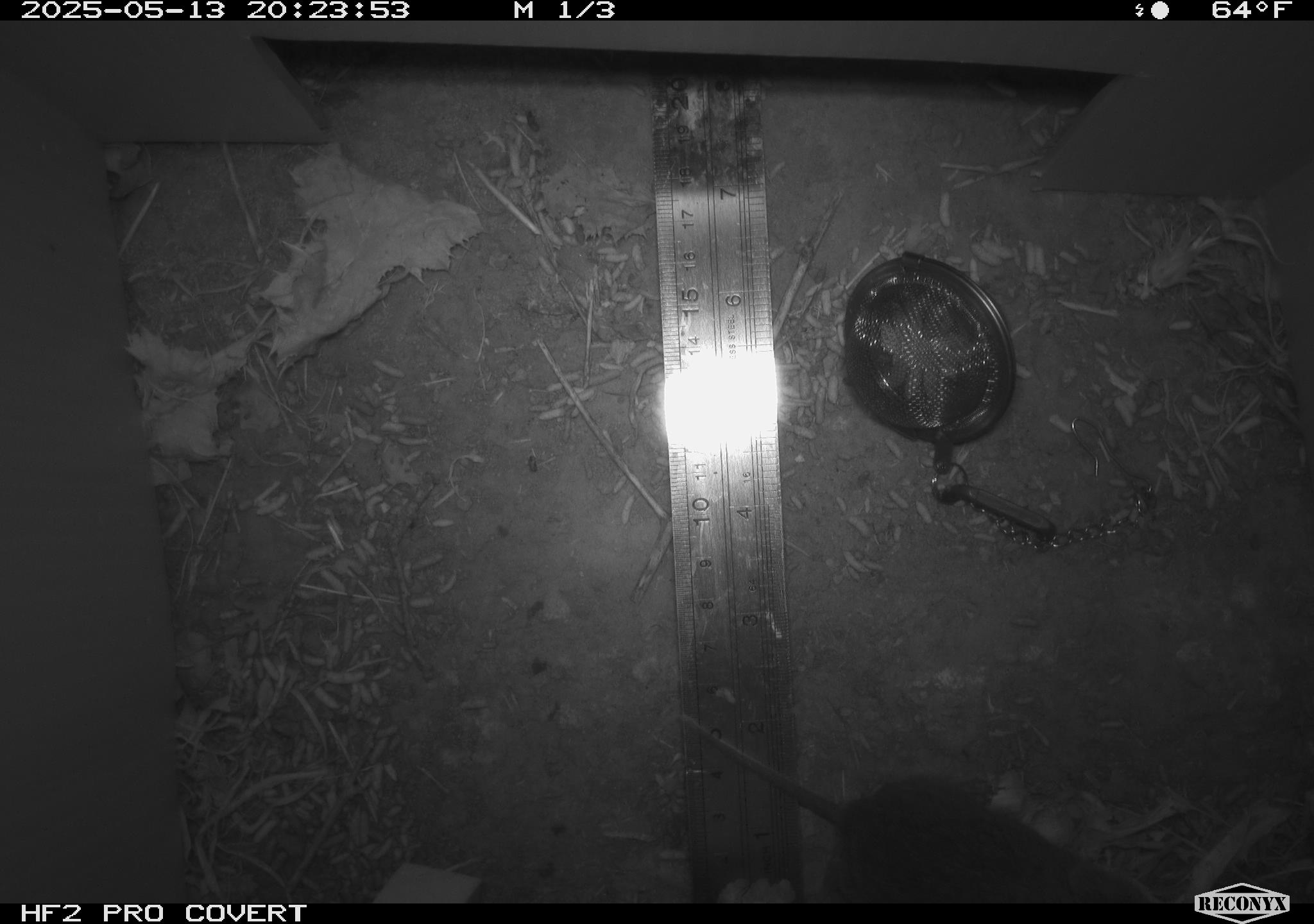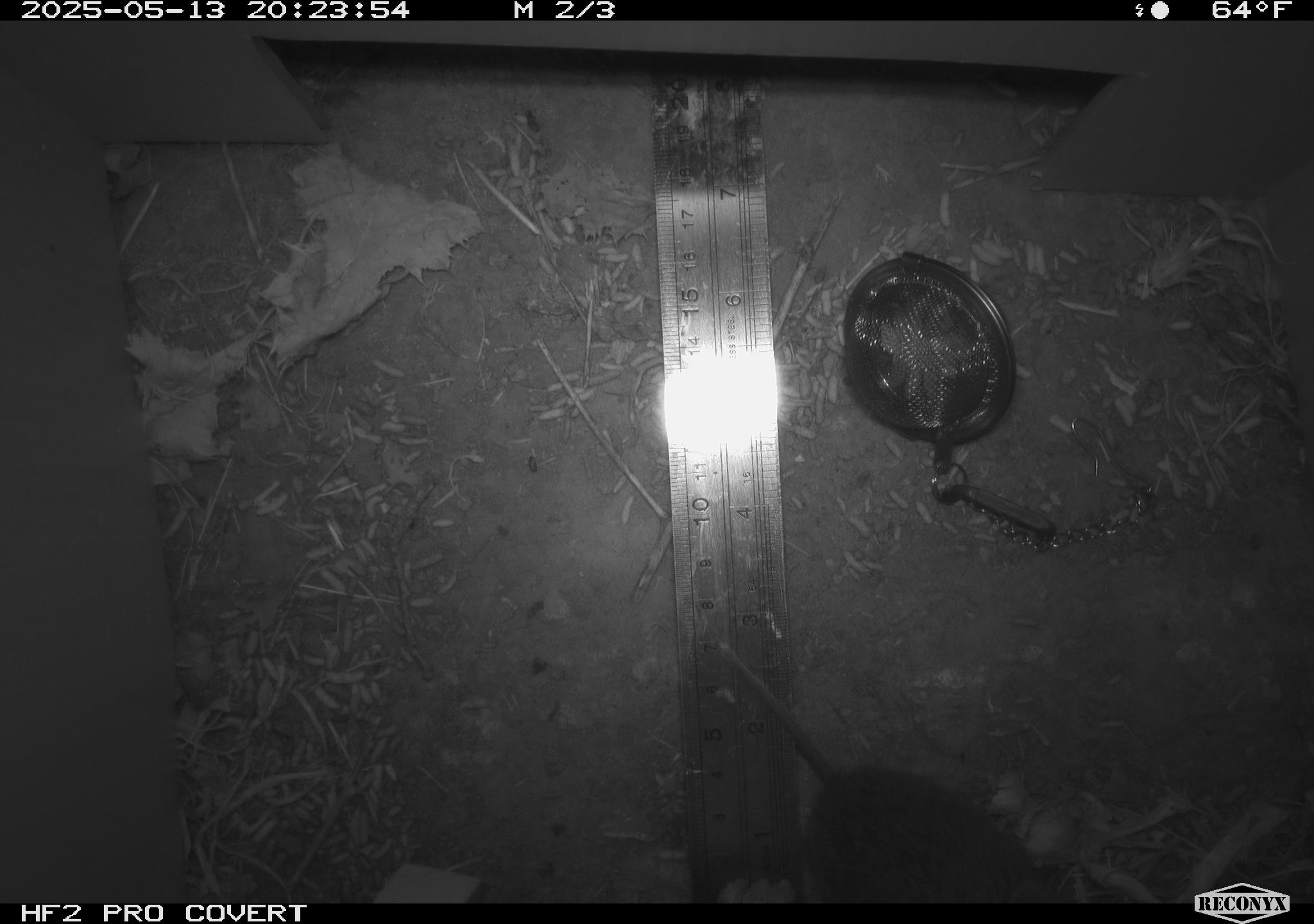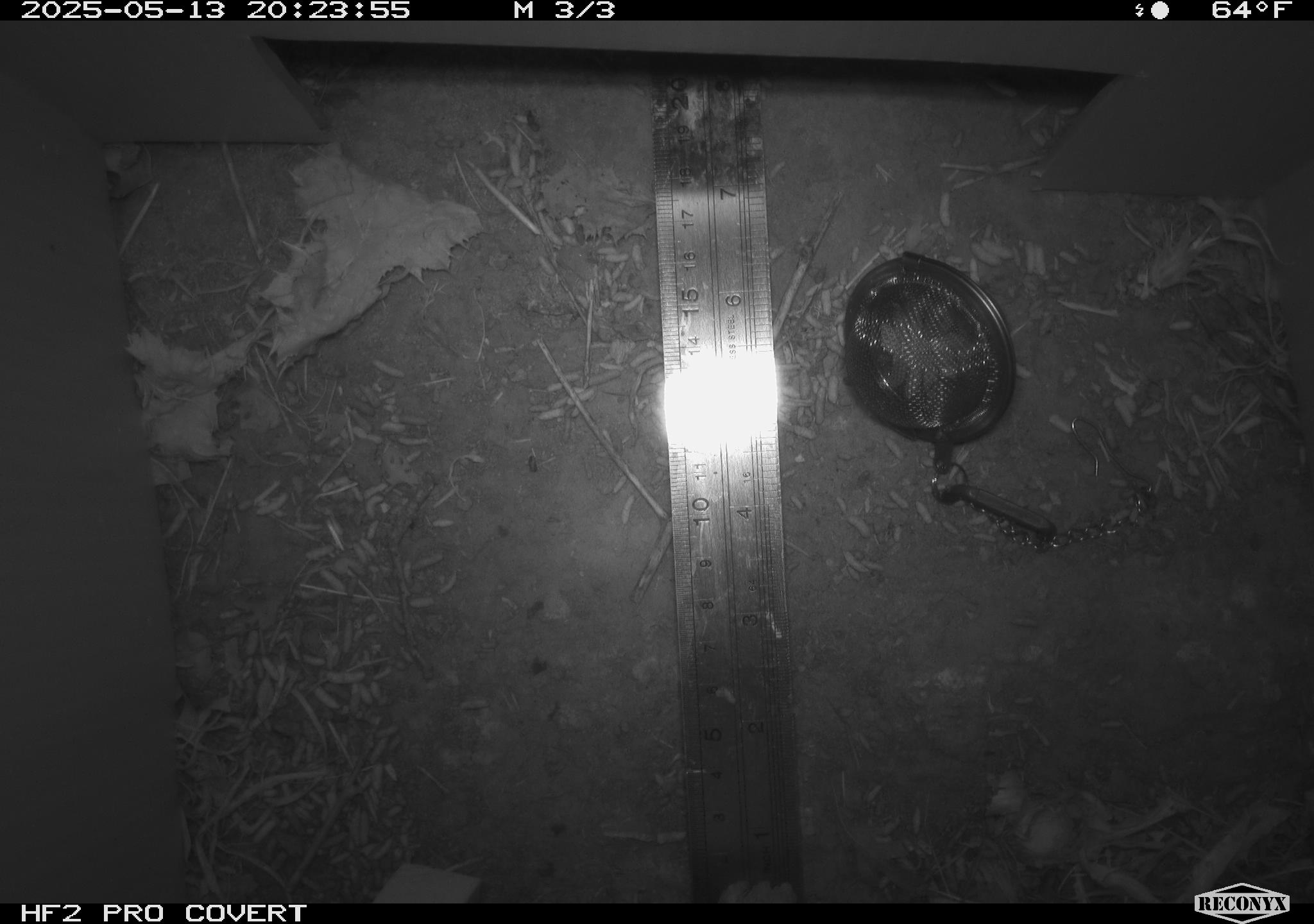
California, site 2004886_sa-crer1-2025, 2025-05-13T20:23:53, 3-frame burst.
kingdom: Animalia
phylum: Chordata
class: Mammalia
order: Rodentia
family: Cricetidae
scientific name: Arvicolinae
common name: voles, lemmings, and muskrats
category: arvicolinae subfamily